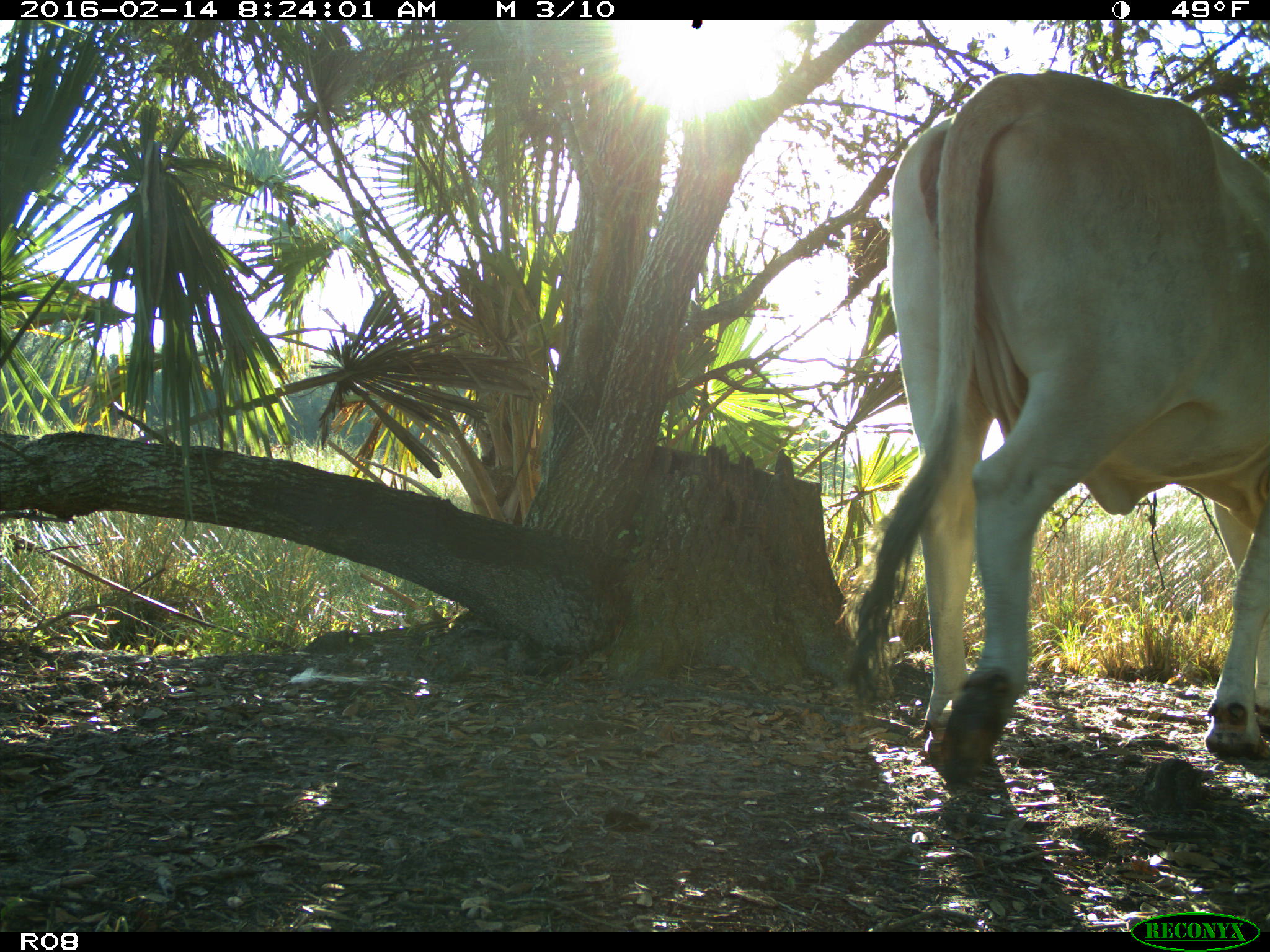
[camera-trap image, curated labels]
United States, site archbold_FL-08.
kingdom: Animalia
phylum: Chordata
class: Mammalia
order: Artiodactyla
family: Bovidae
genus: Bos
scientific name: Bos taurus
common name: domestic cow